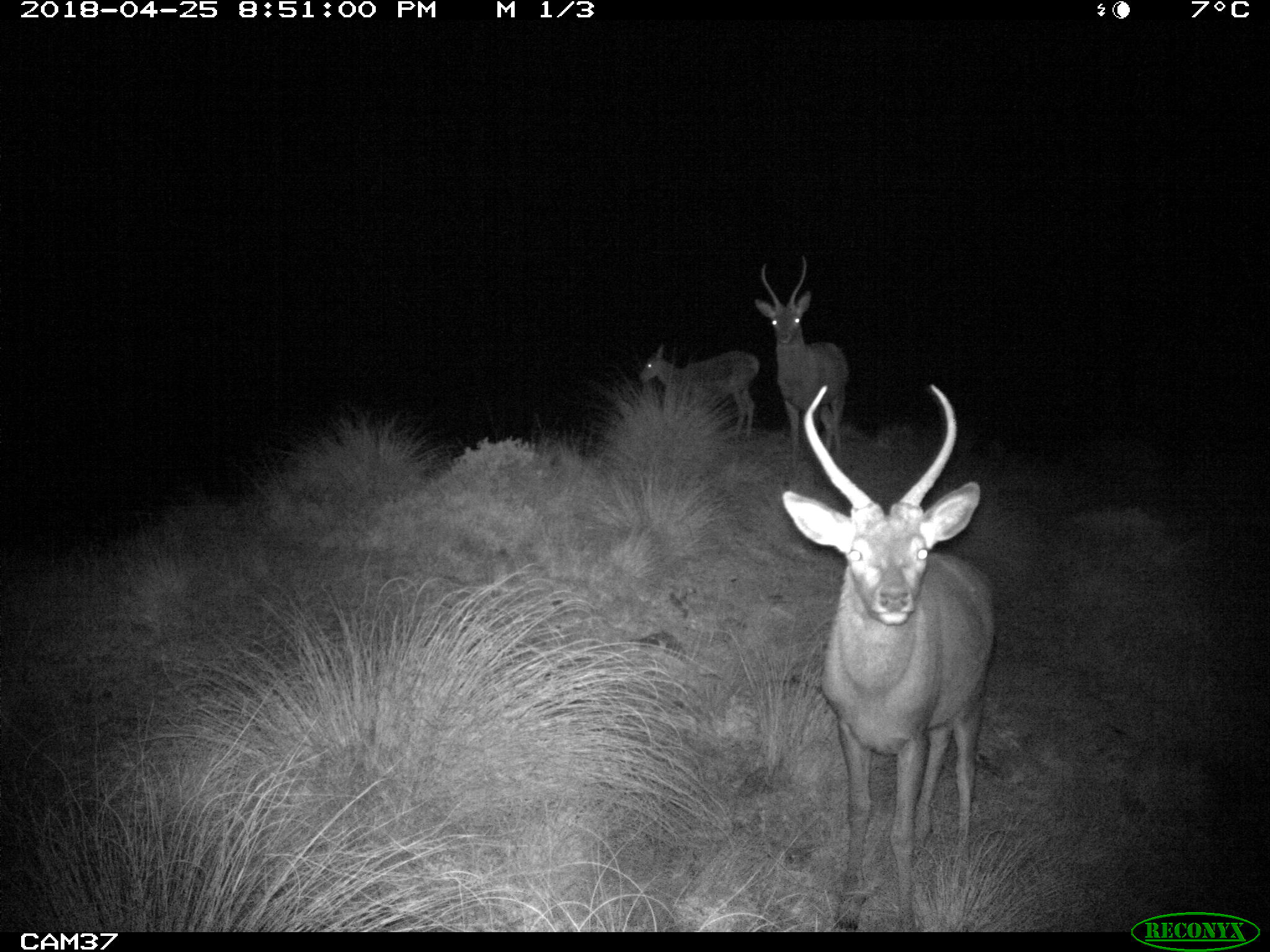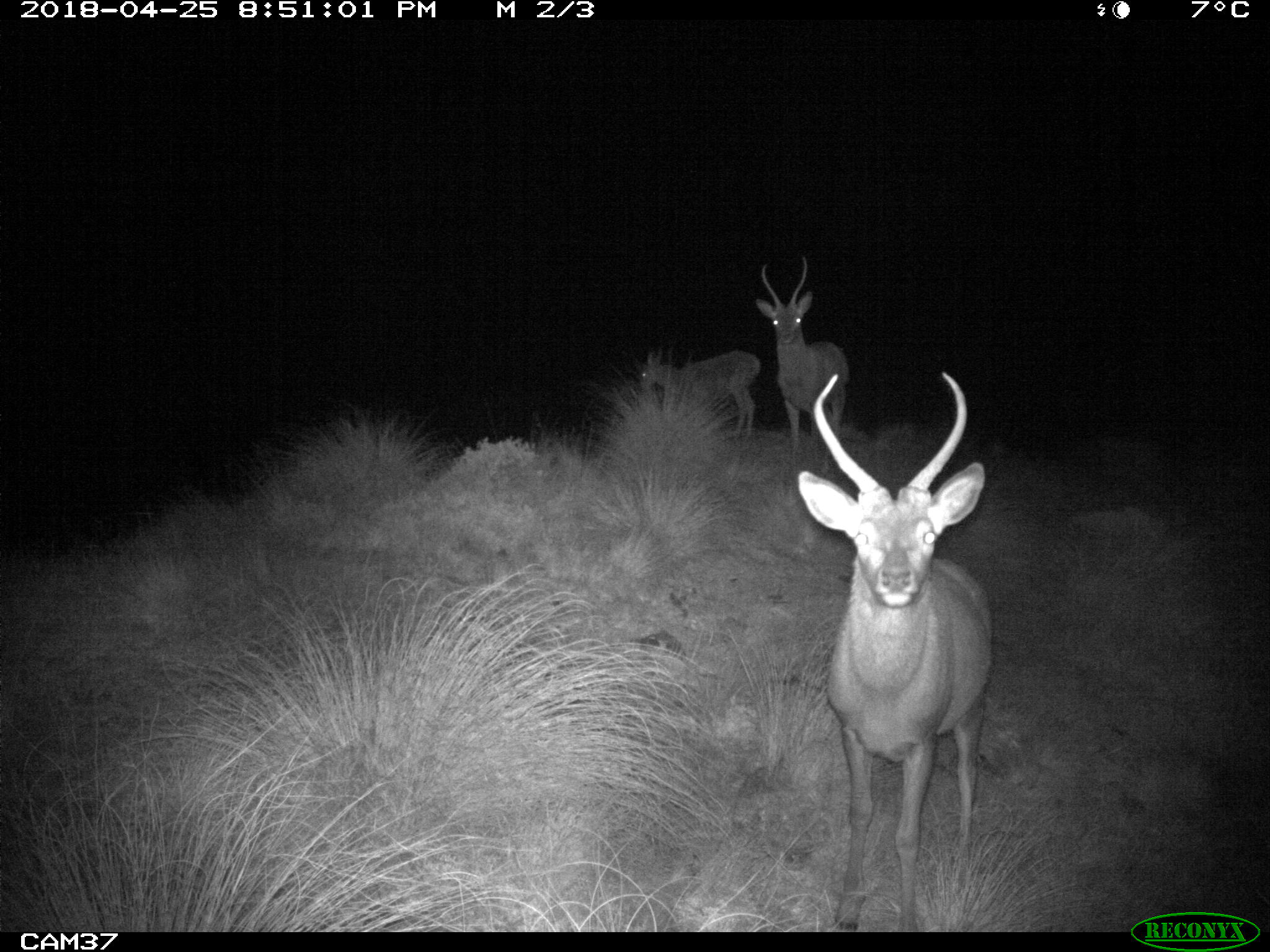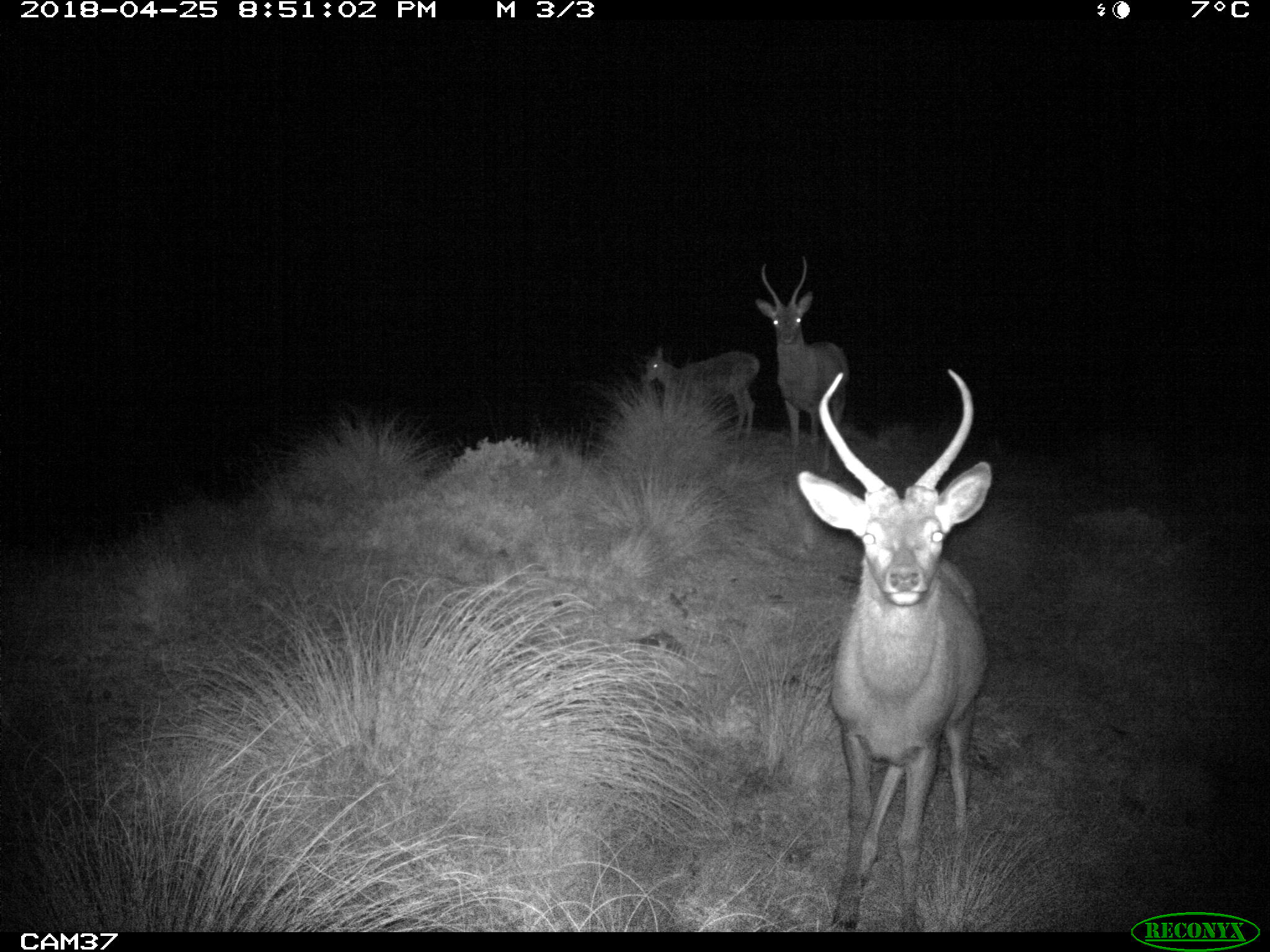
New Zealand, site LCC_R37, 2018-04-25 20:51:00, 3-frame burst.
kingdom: Animalia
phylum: Chordata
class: Mammalia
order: Artiodactyla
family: Cervidae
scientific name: Cervidae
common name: deer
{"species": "deer (Cervidae)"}